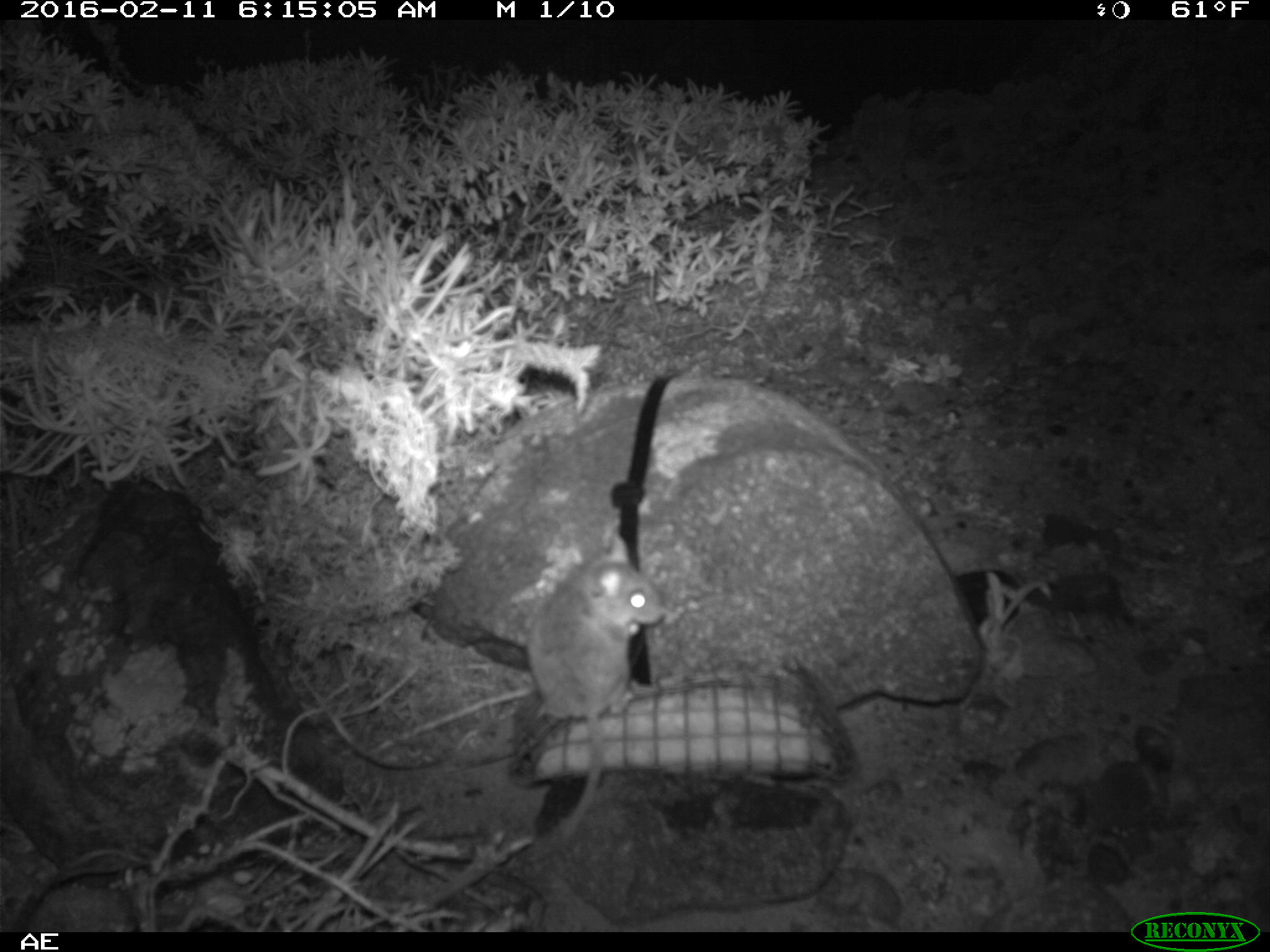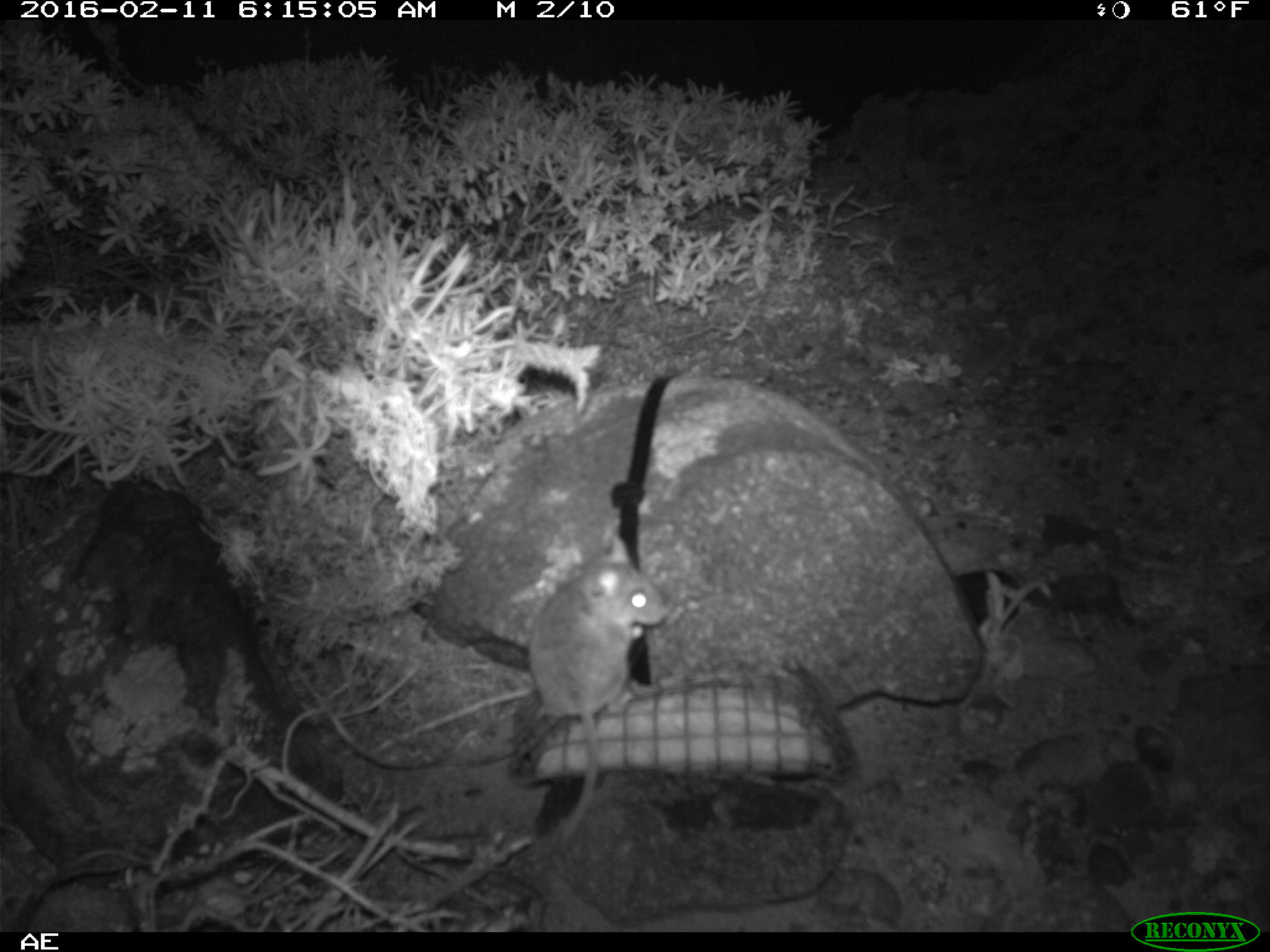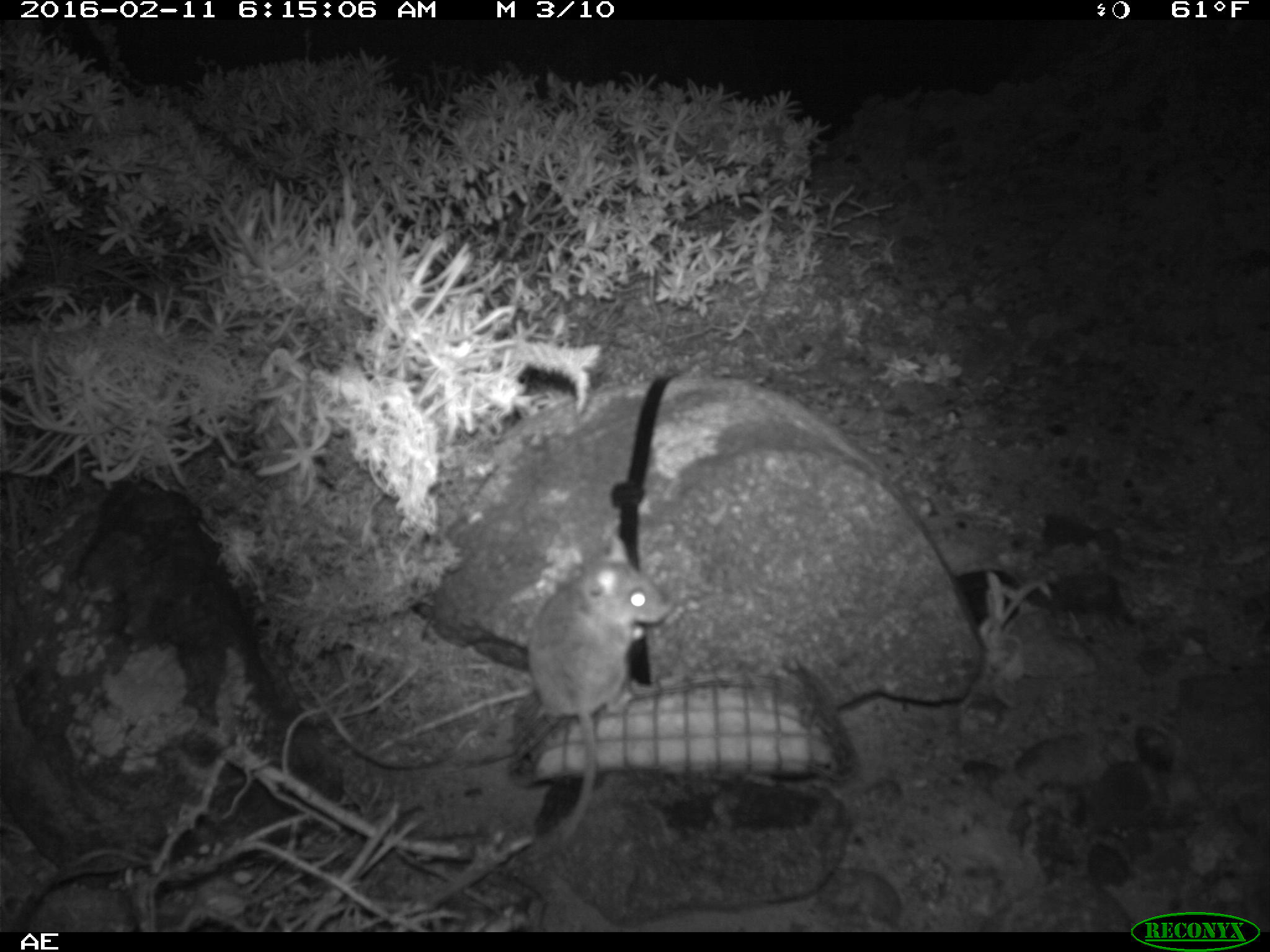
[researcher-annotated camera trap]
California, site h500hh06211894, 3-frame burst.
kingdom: Animalia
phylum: Chordata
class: Mammalia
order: Rodentia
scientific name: Rodentia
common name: rodent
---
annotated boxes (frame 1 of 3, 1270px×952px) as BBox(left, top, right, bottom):
rodent: BBox(518, 527, 666, 870)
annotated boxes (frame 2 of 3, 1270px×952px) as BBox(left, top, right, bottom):
rodent: BBox(469, 534, 665, 766)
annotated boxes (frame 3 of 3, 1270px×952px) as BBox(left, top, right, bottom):
rodent: BBox(518, 539, 671, 862)